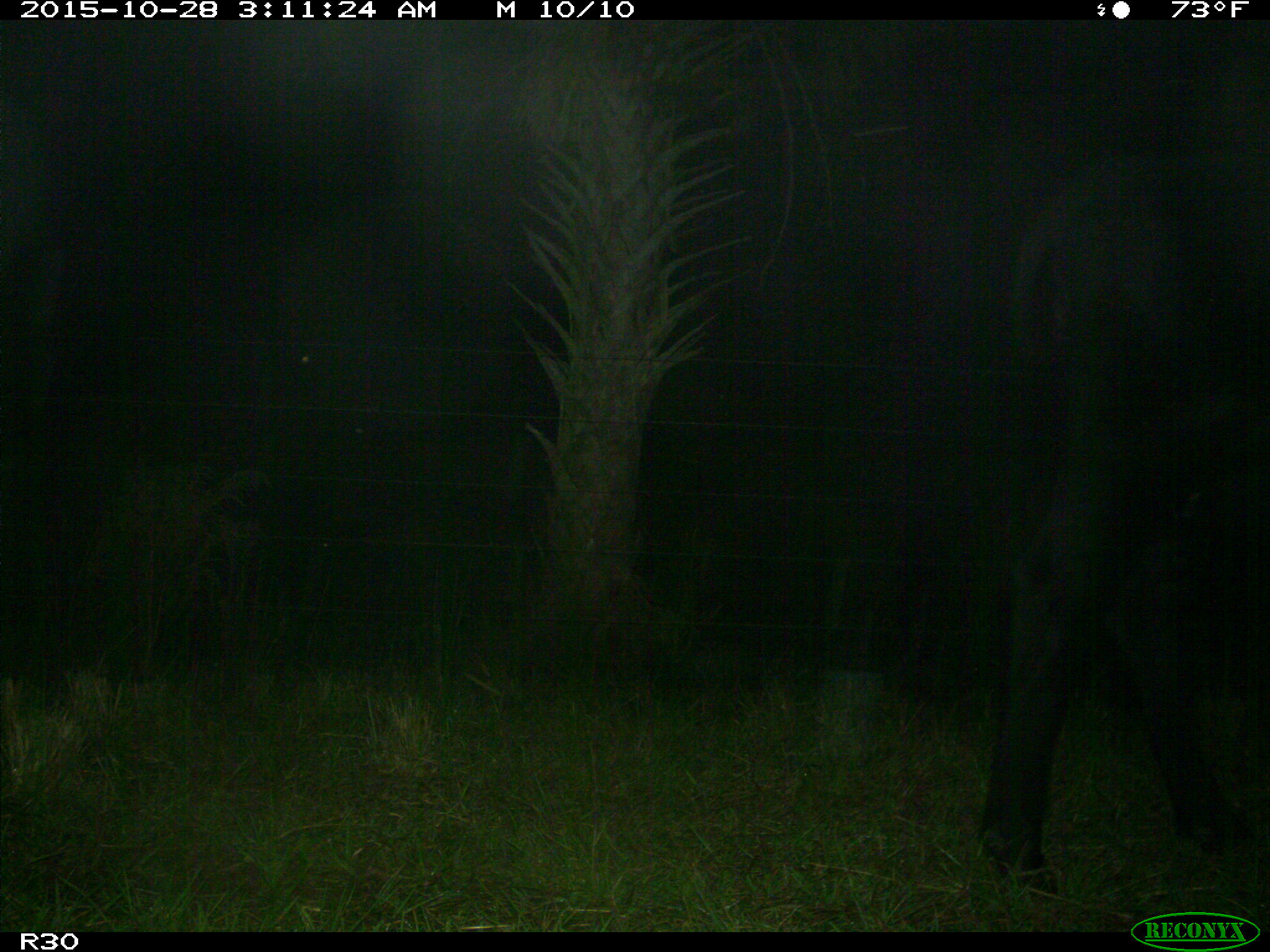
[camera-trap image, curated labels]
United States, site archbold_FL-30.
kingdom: Animalia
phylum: Chordata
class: Mammalia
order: Artiodactyla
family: Bovidae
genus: Bos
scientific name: Bos taurus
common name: domestic cow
Bos taurus (domestic cow).